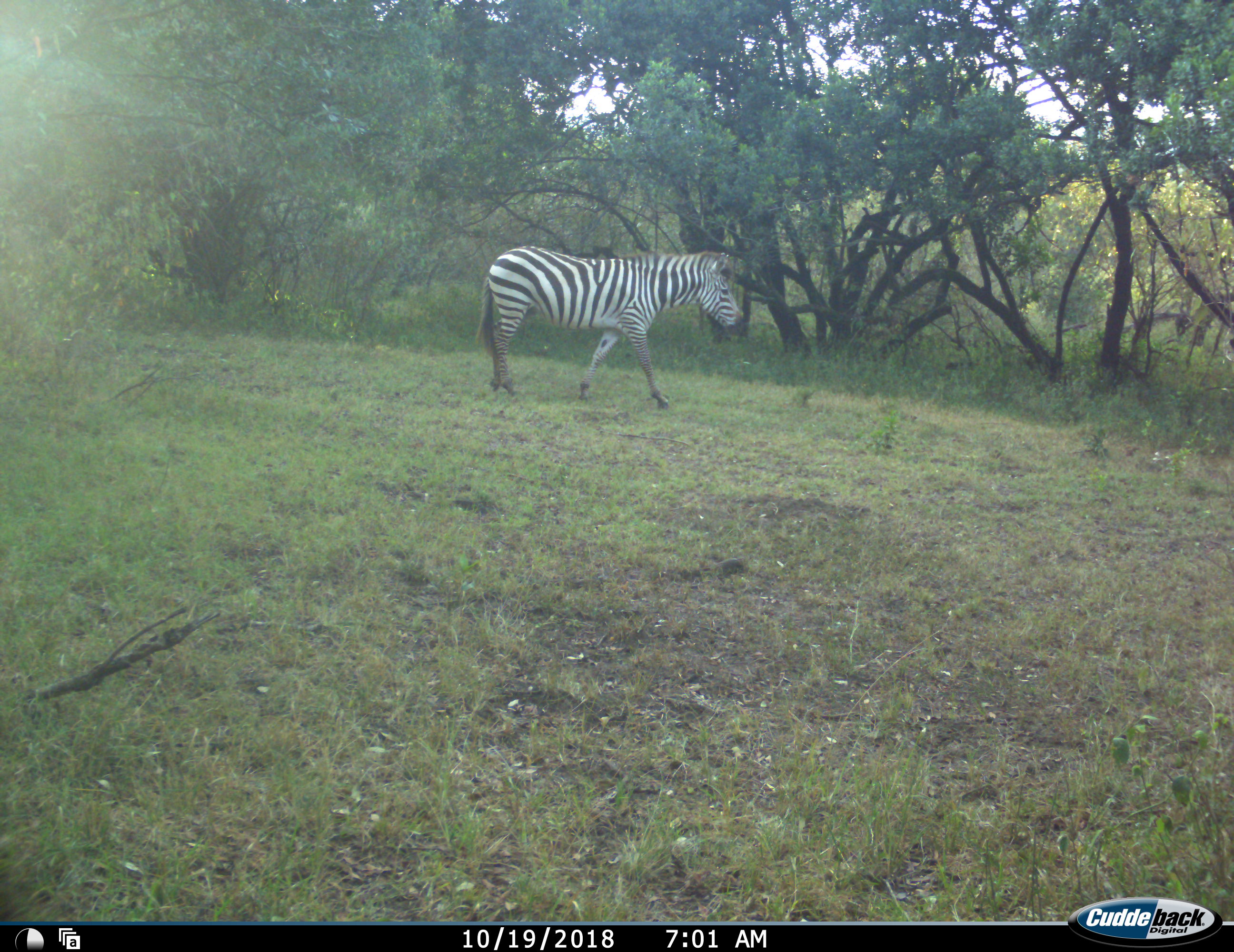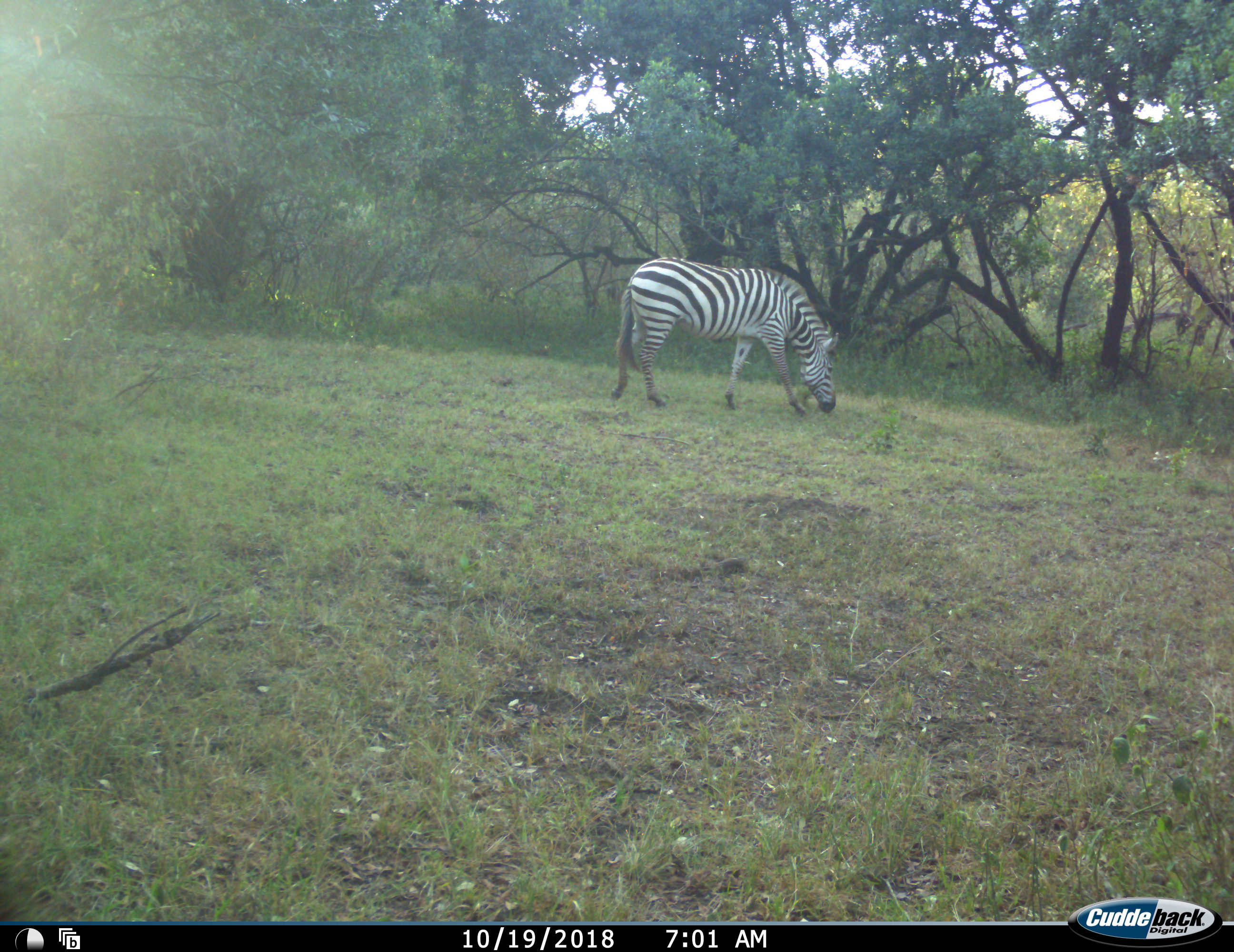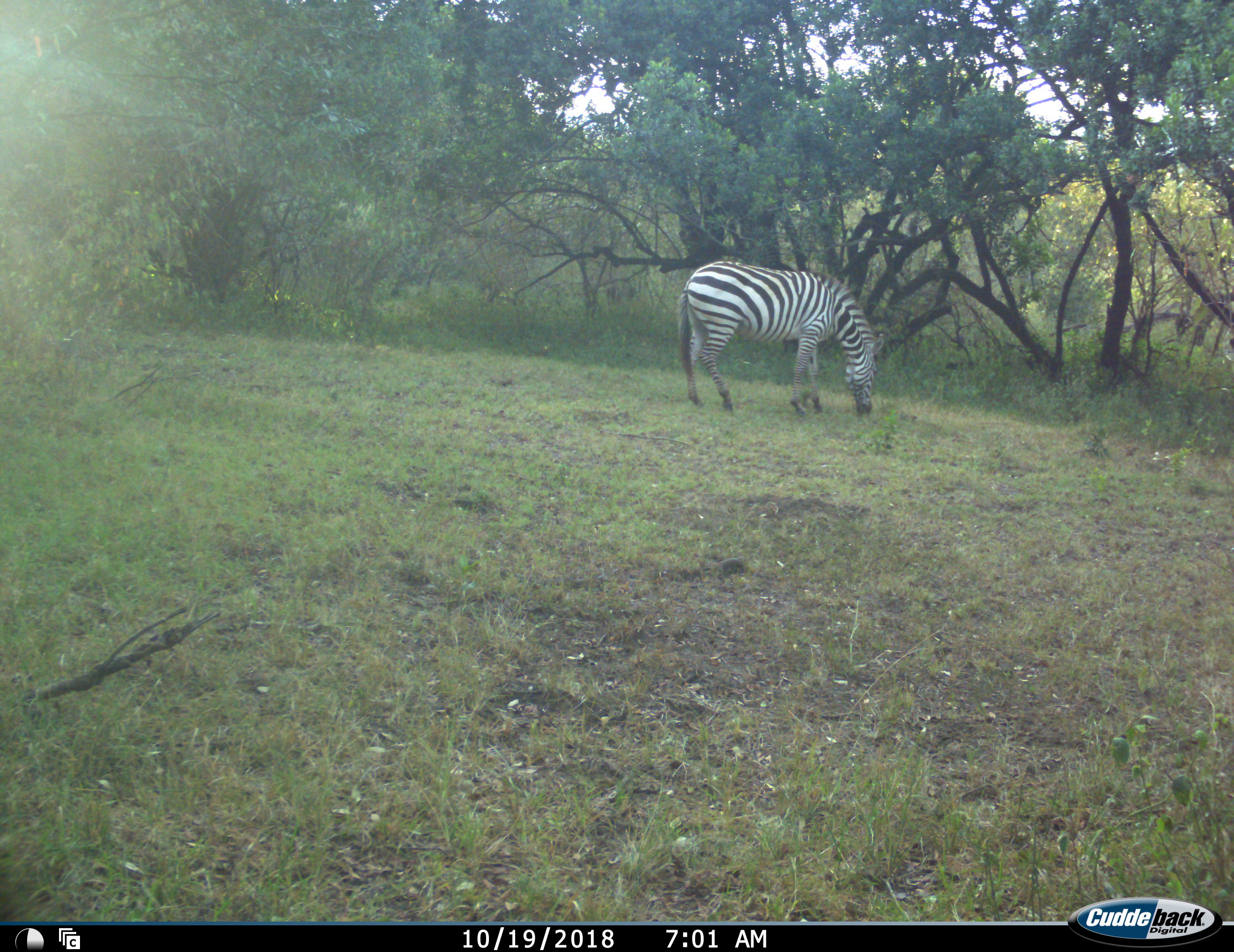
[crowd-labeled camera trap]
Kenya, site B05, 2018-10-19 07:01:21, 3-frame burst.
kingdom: Animalia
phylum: Chordata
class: Mammalia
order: Perissodactyla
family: Equidae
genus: Equus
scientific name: Equus quagga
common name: plains zebra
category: zebra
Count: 1.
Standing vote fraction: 20%.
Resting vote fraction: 0%.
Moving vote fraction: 60%.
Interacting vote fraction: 0%.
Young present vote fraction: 0%.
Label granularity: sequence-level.